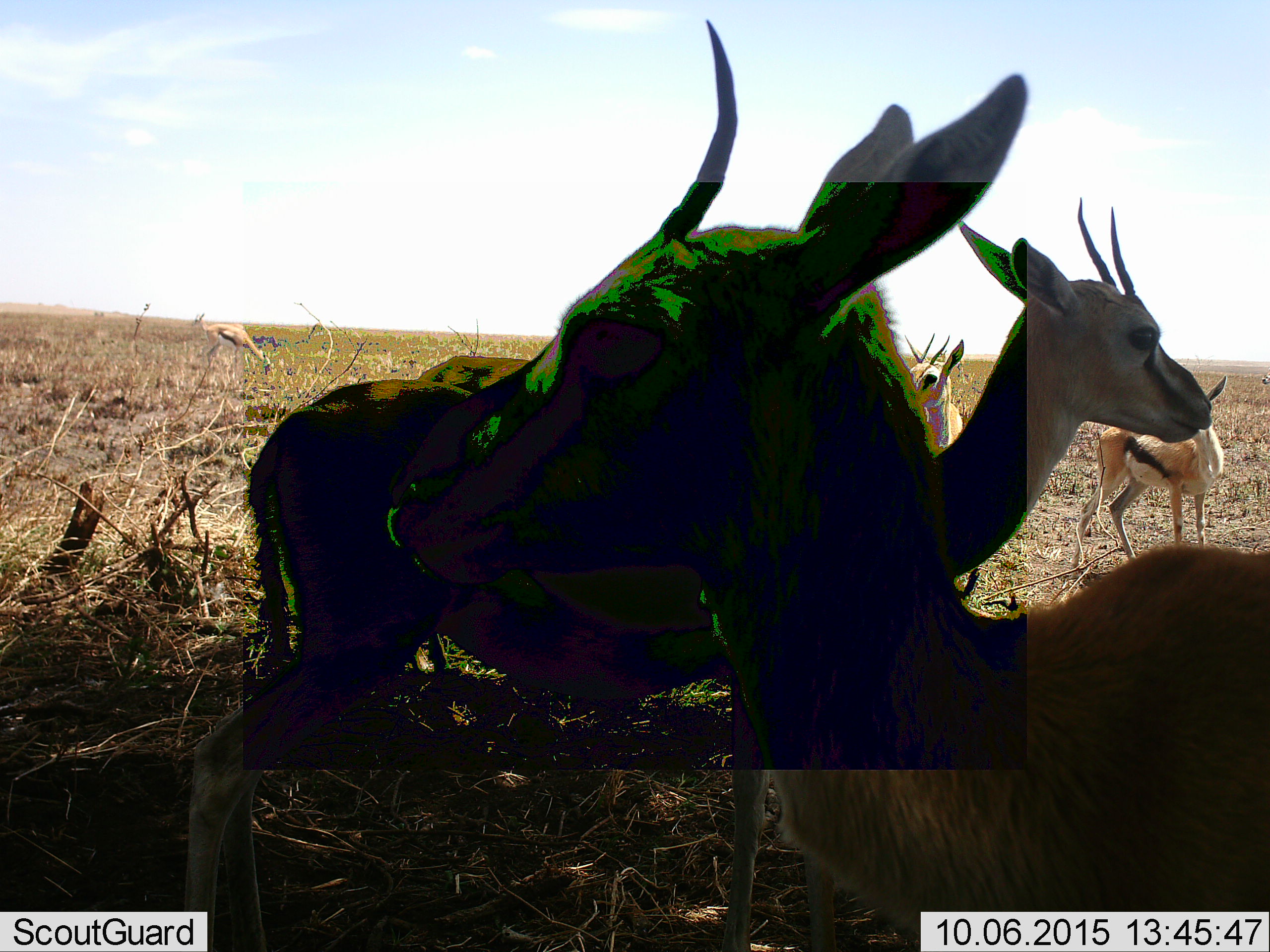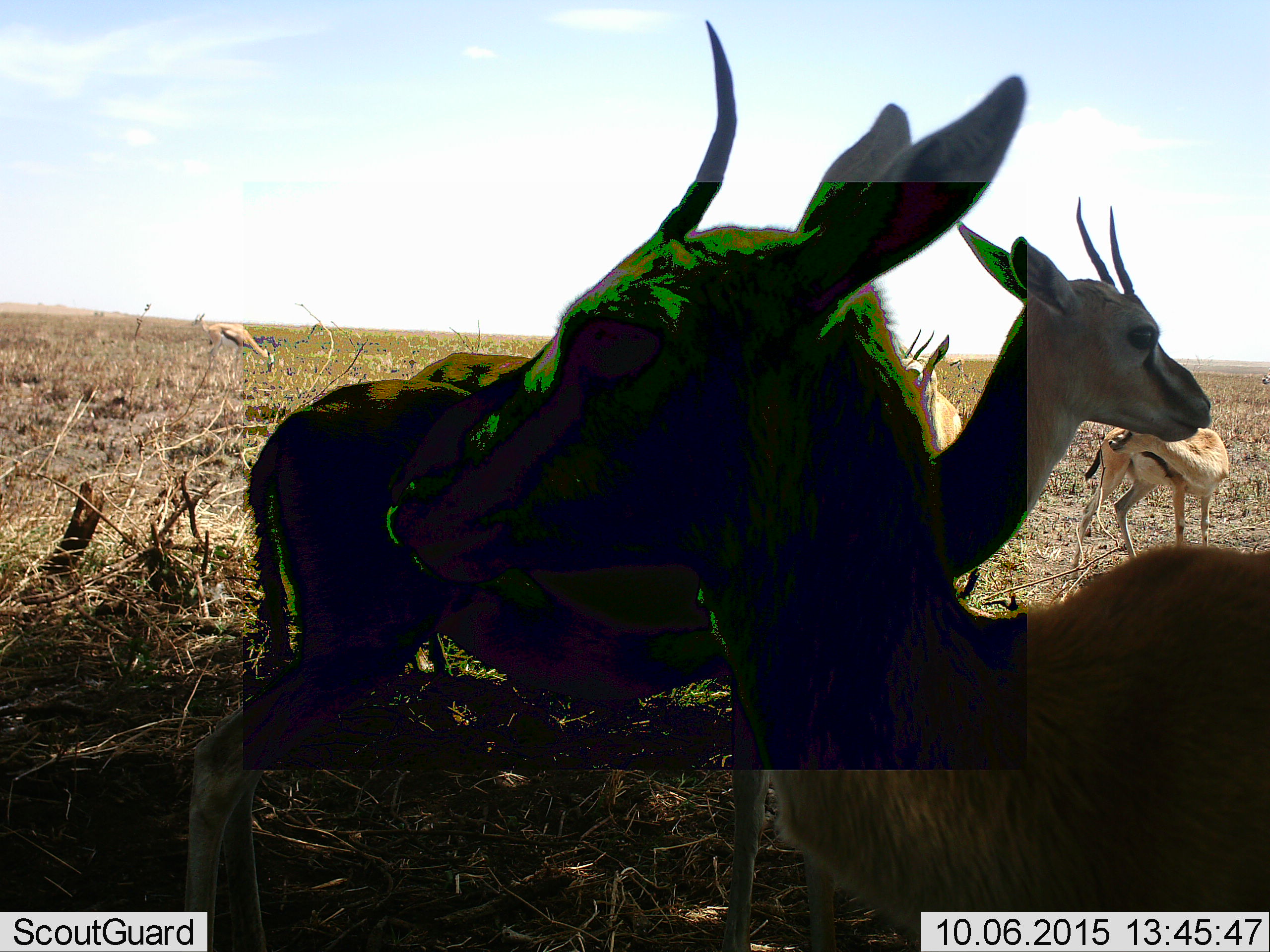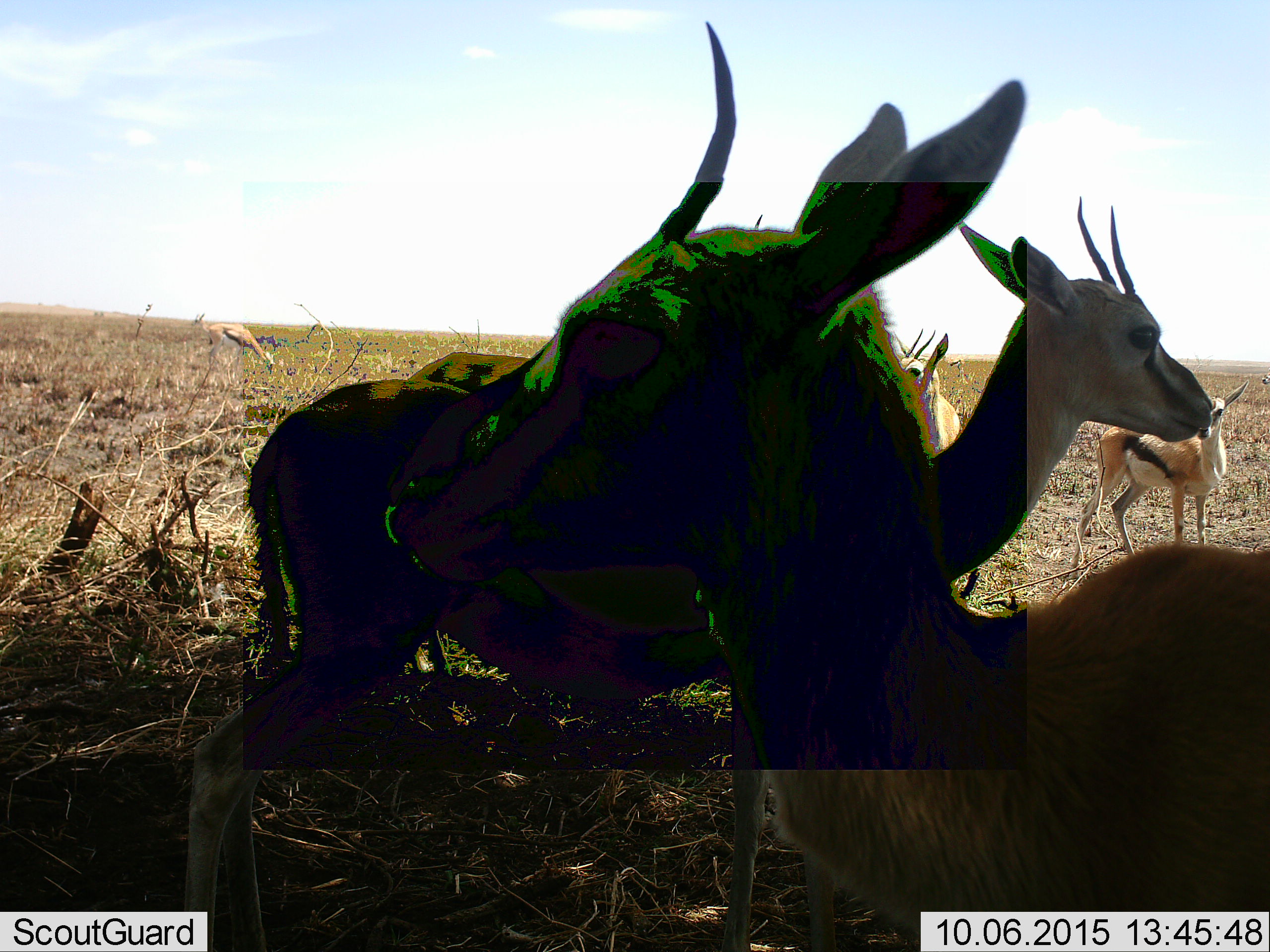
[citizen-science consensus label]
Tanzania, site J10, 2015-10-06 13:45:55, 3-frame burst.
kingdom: Animalia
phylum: Chordata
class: Mammalia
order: Artiodactyla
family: Bovidae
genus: Eudorcas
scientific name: Eudorcas thomsonii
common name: thomson's gazelle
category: gazellethomsons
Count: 6.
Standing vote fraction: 100%.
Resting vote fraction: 0%.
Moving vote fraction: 25%.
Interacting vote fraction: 0%.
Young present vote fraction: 0%.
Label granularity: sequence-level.